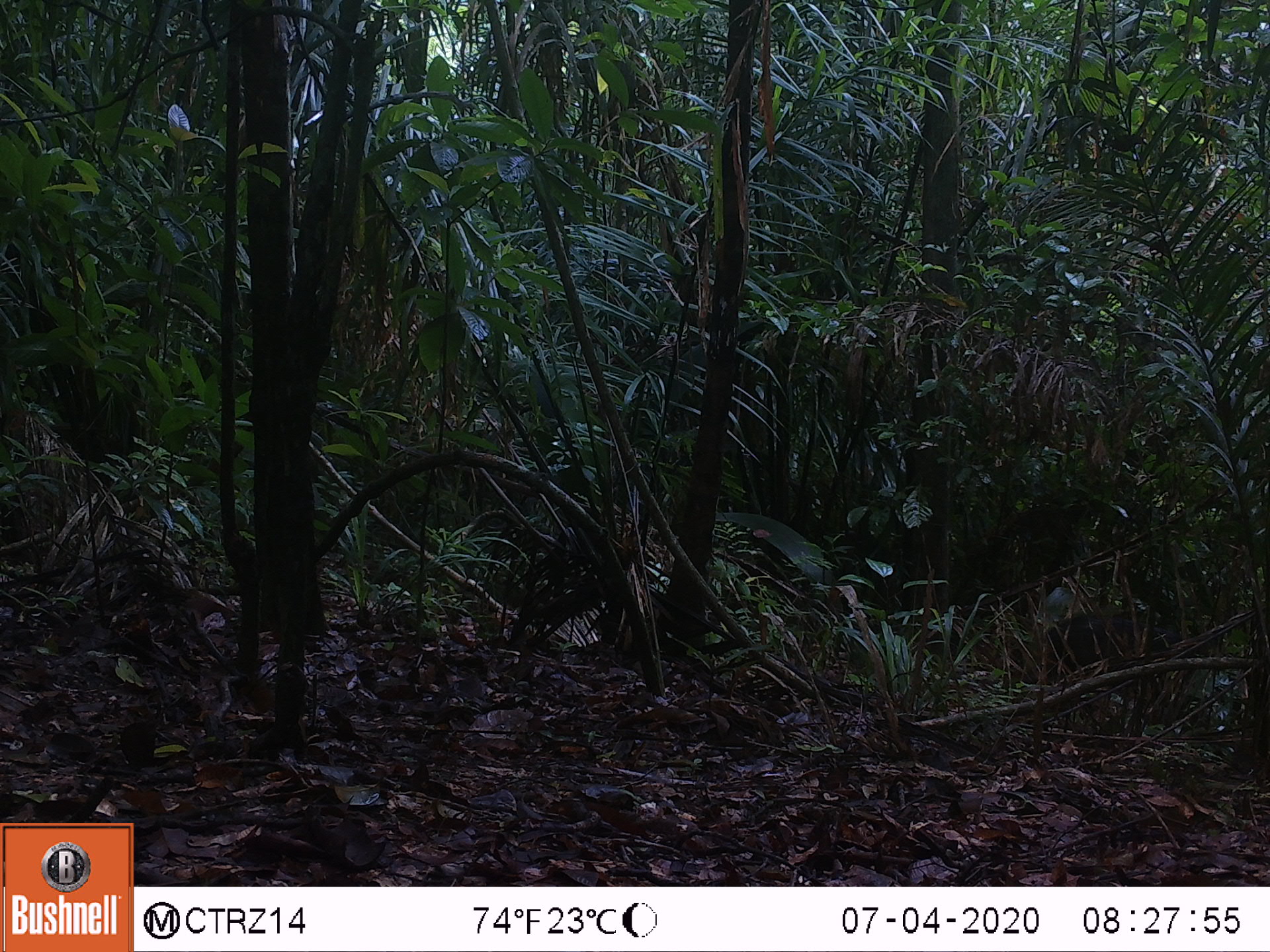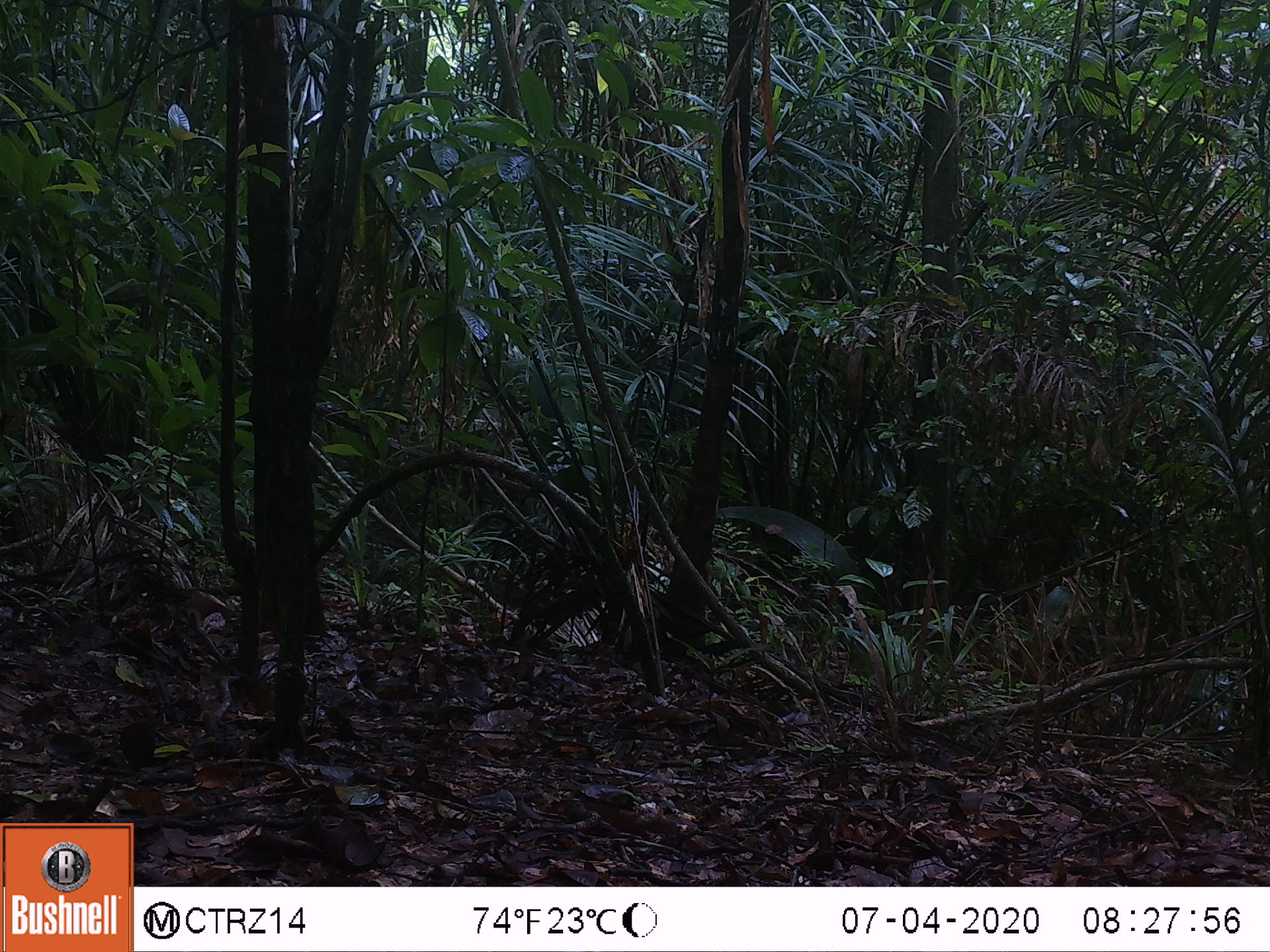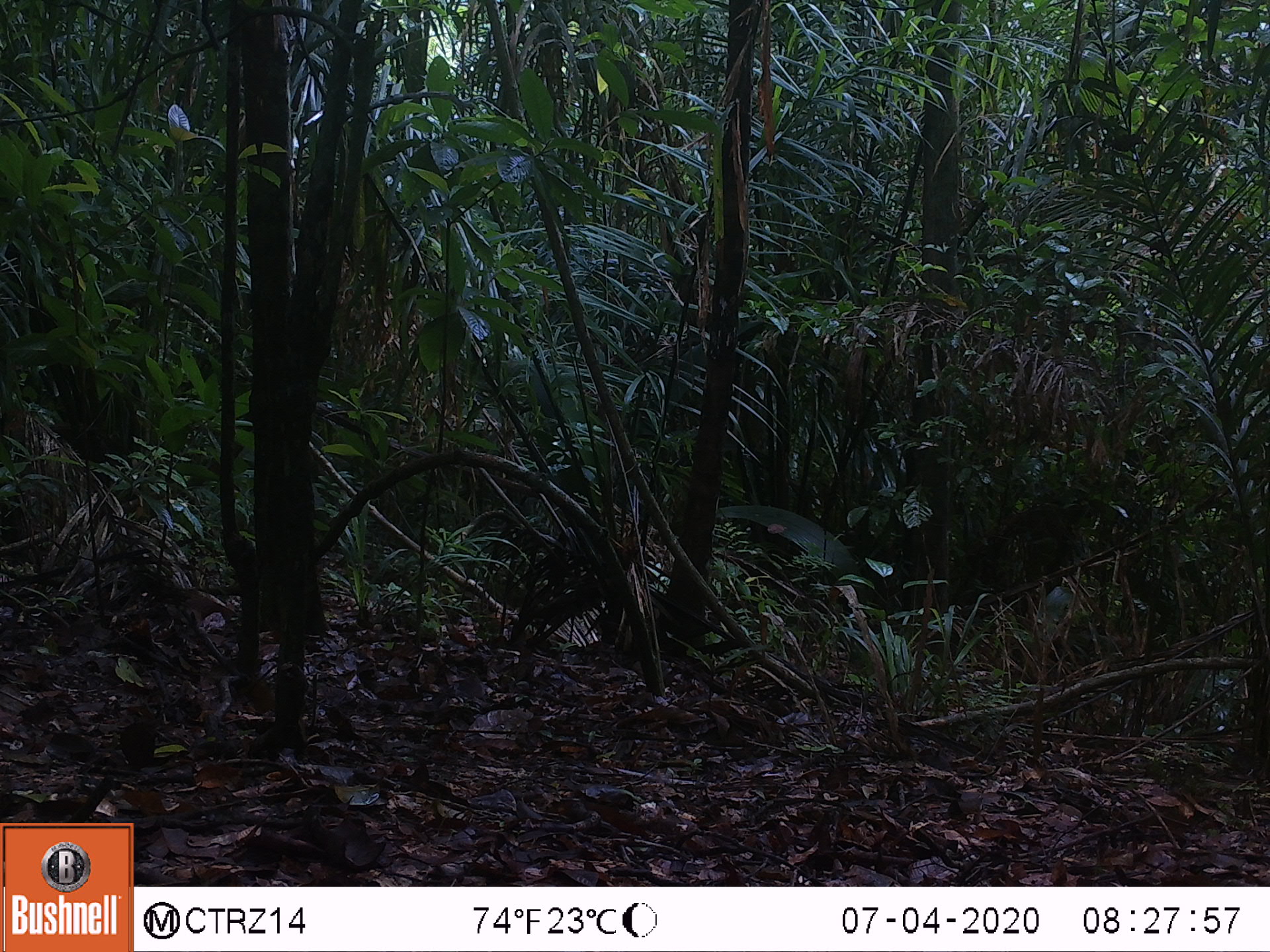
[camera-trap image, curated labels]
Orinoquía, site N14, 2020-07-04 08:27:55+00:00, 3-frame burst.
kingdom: Animalia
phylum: Chordata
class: Mammalia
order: Artiodactyla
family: Tayassuidae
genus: Pecari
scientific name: Pecari tajacu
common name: collared peccary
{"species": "collared peccary (Pecari tajacu)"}